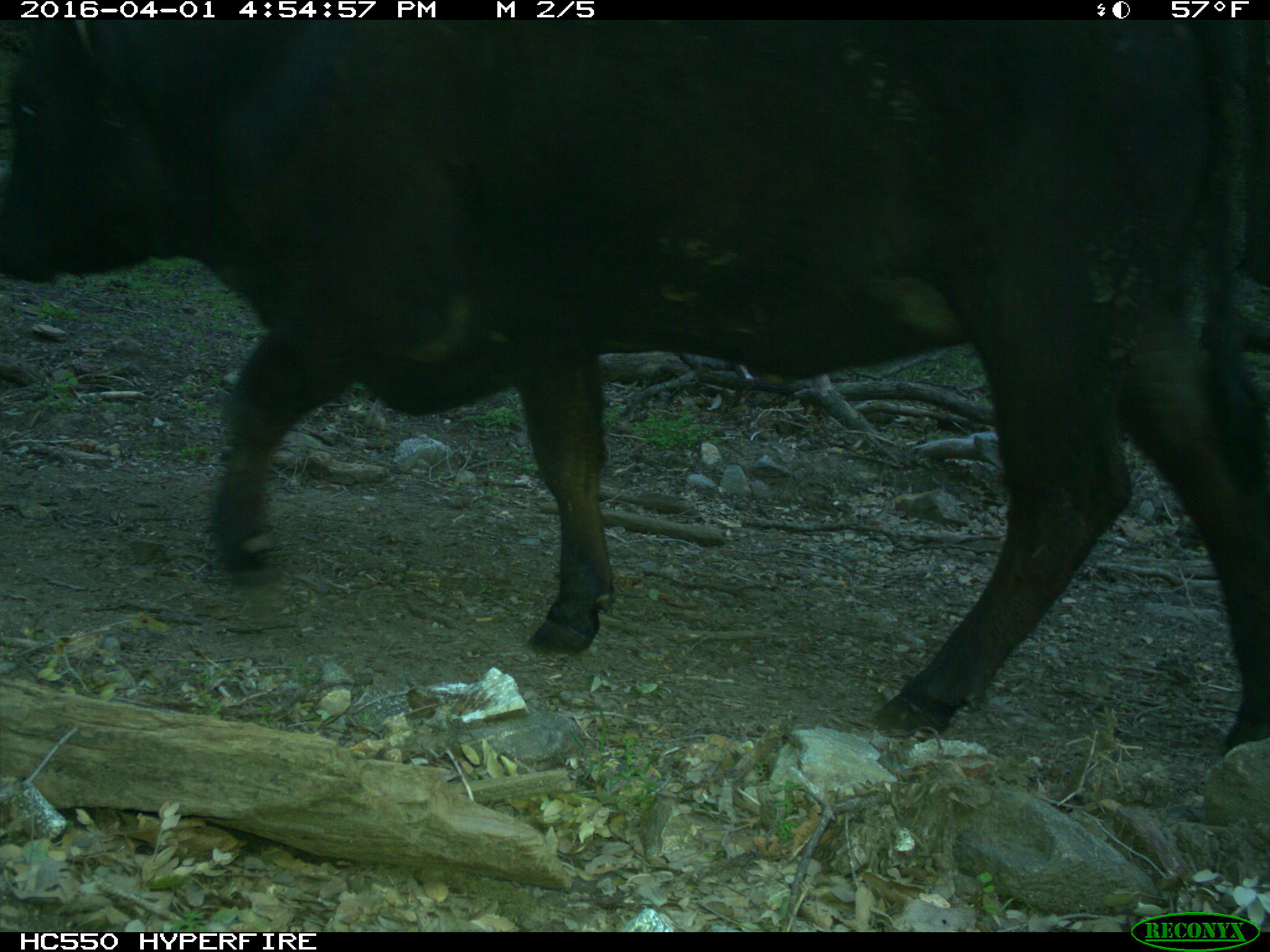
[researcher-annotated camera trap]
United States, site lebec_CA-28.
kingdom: Animalia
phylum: Chordata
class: Mammalia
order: Artiodactyla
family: Bovidae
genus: Bos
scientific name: Bos taurus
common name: domestic cow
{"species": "Bos taurus (domestic cow)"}